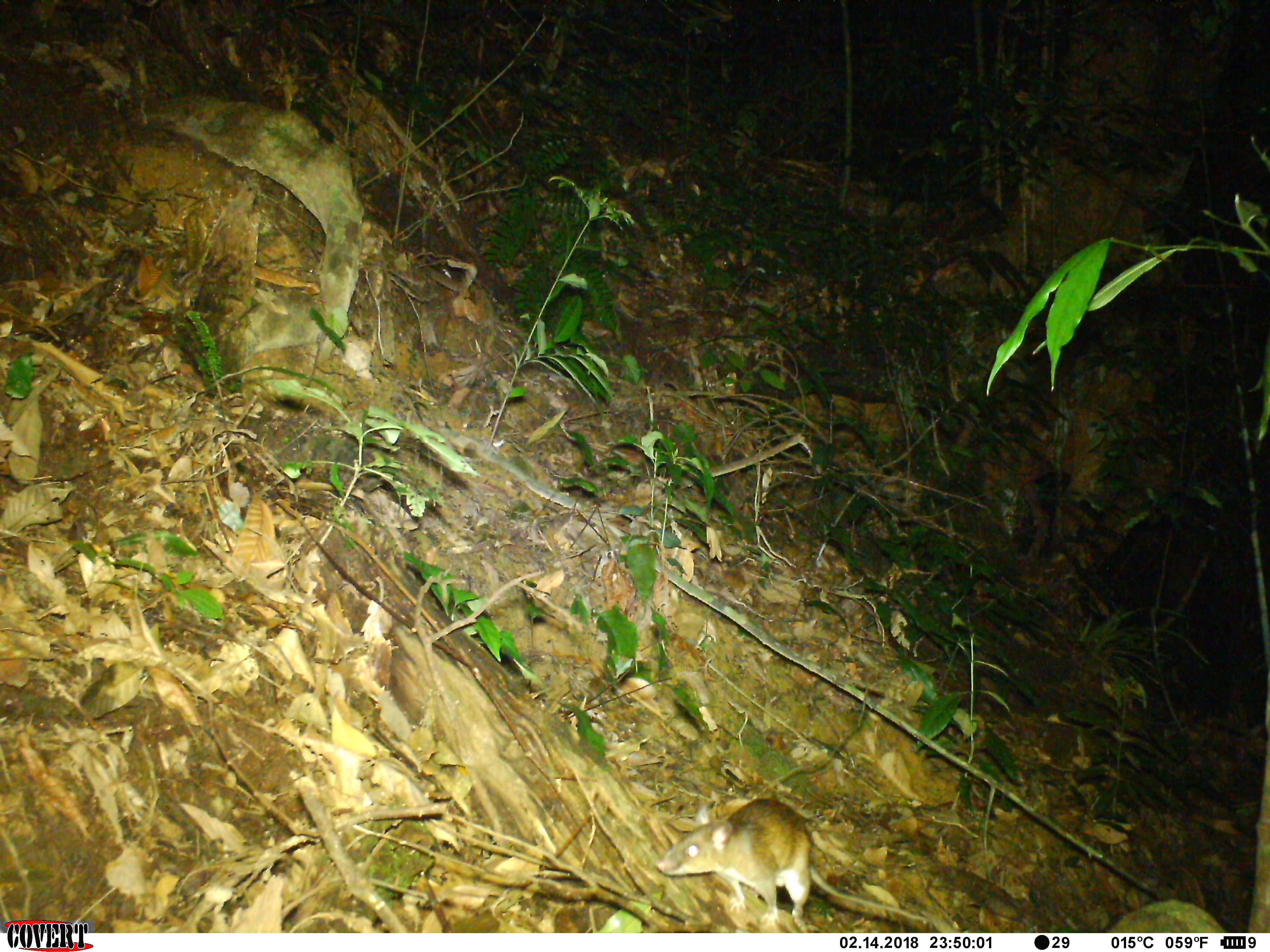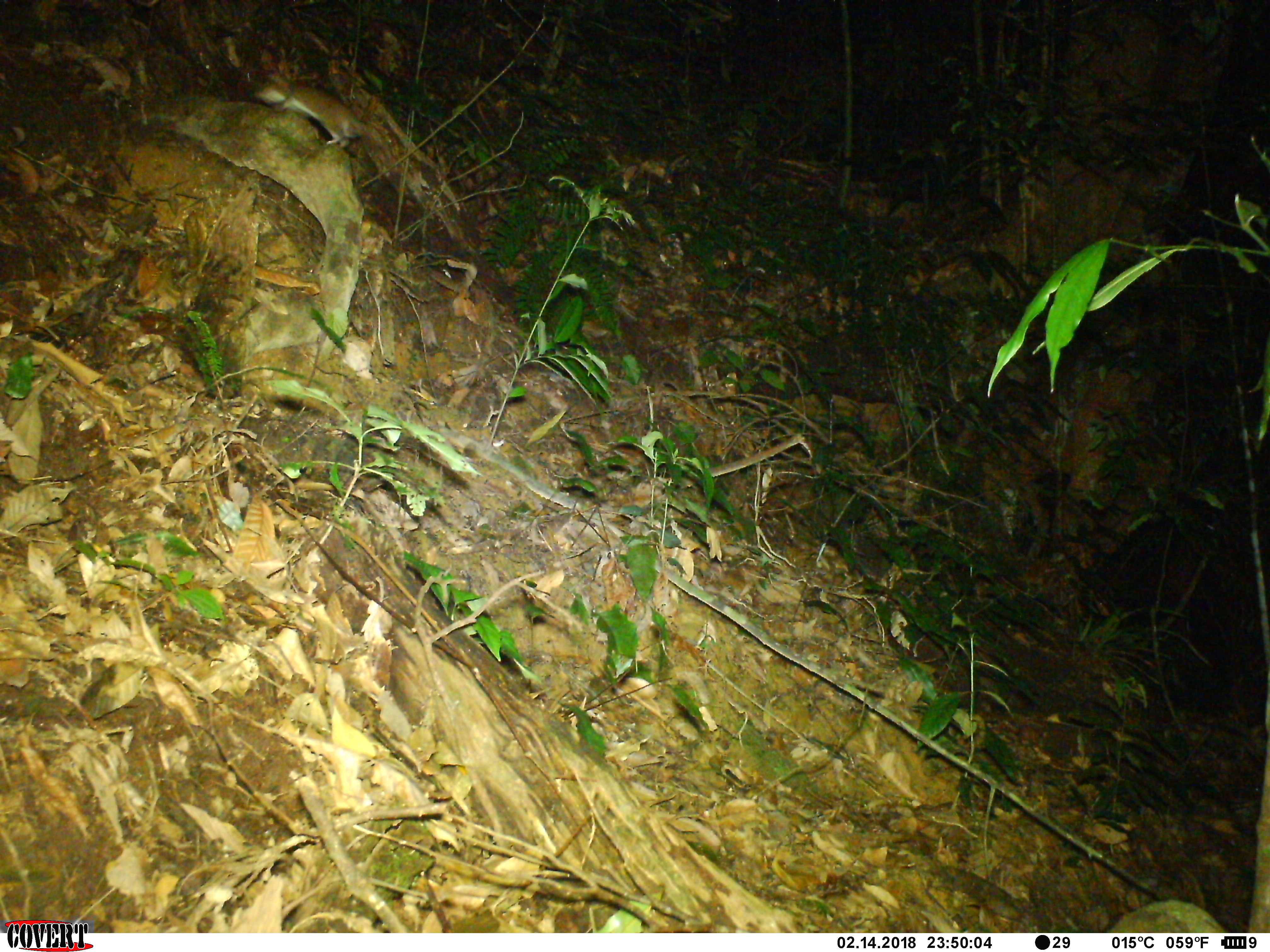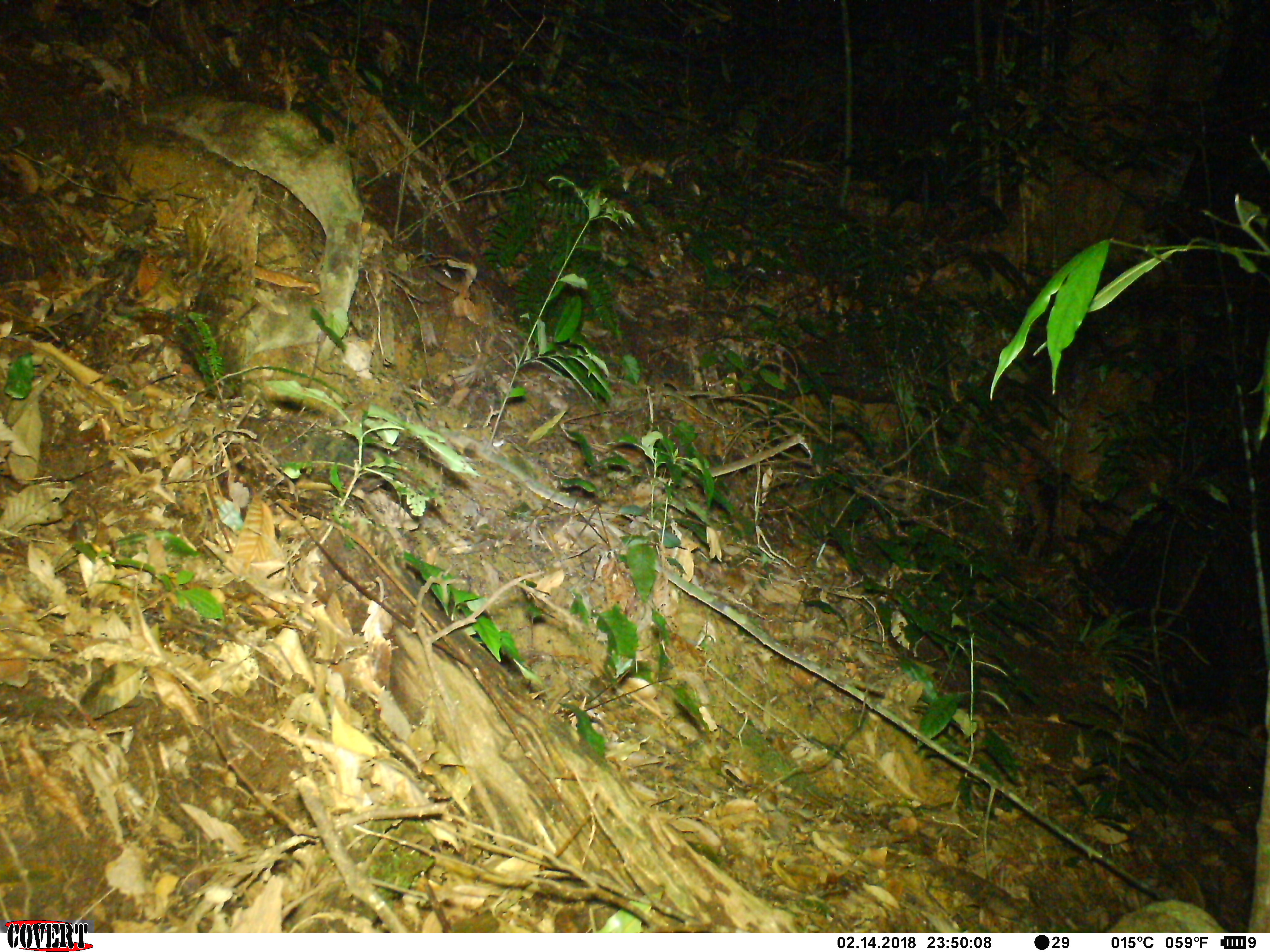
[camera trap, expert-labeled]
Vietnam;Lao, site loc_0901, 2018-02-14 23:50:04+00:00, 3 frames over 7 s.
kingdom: Animalia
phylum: Chordata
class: Mammalia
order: Rodentia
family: Muridae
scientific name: Muridae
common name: old-world mice and rats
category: unidentified murid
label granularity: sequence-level